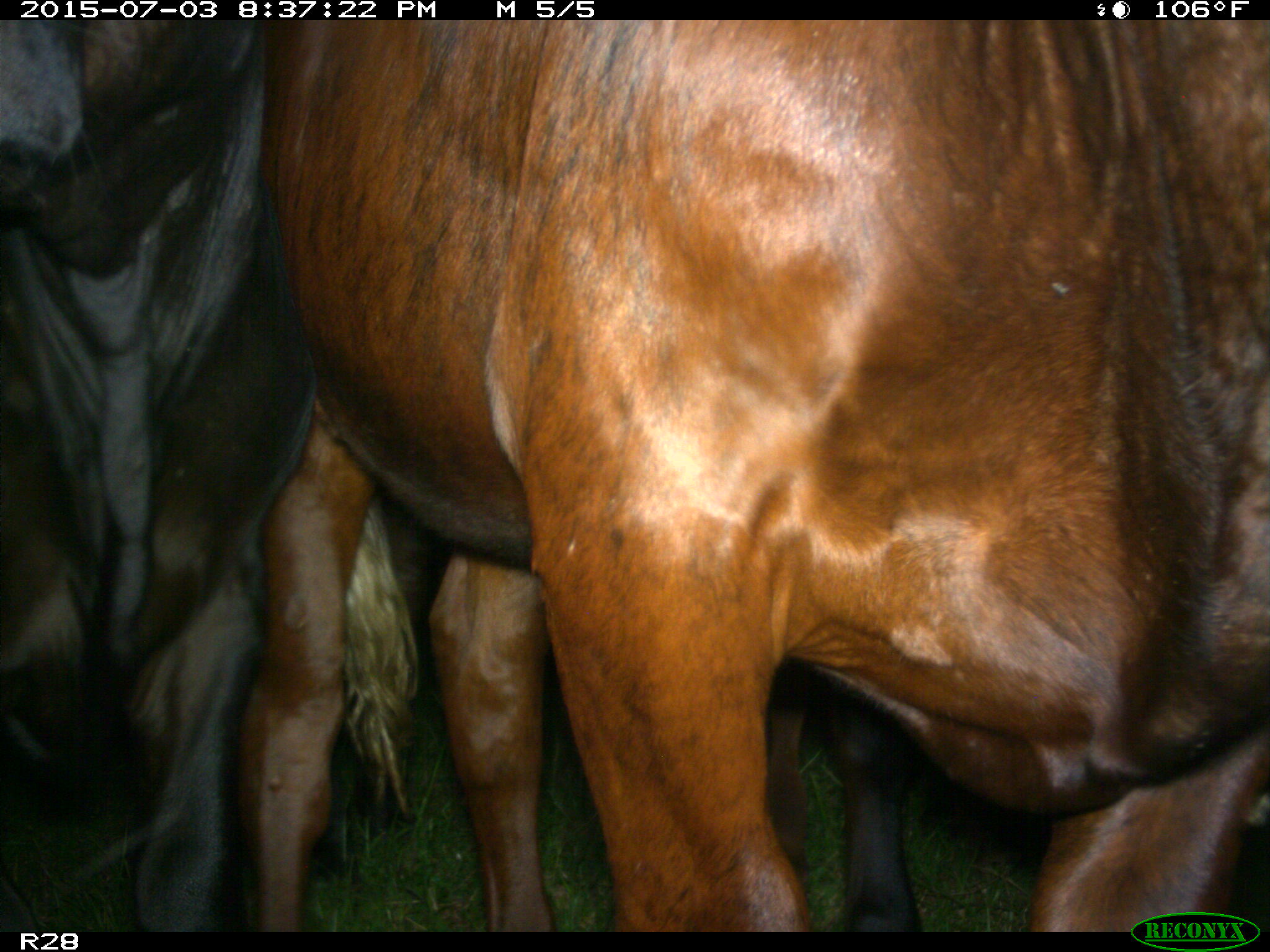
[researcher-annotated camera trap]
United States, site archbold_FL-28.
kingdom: Animalia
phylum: Chordata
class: Mammalia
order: Artiodactyla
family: Bovidae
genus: Bos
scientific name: Bos taurus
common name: domestic cow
Bos taurus (domestic cow).